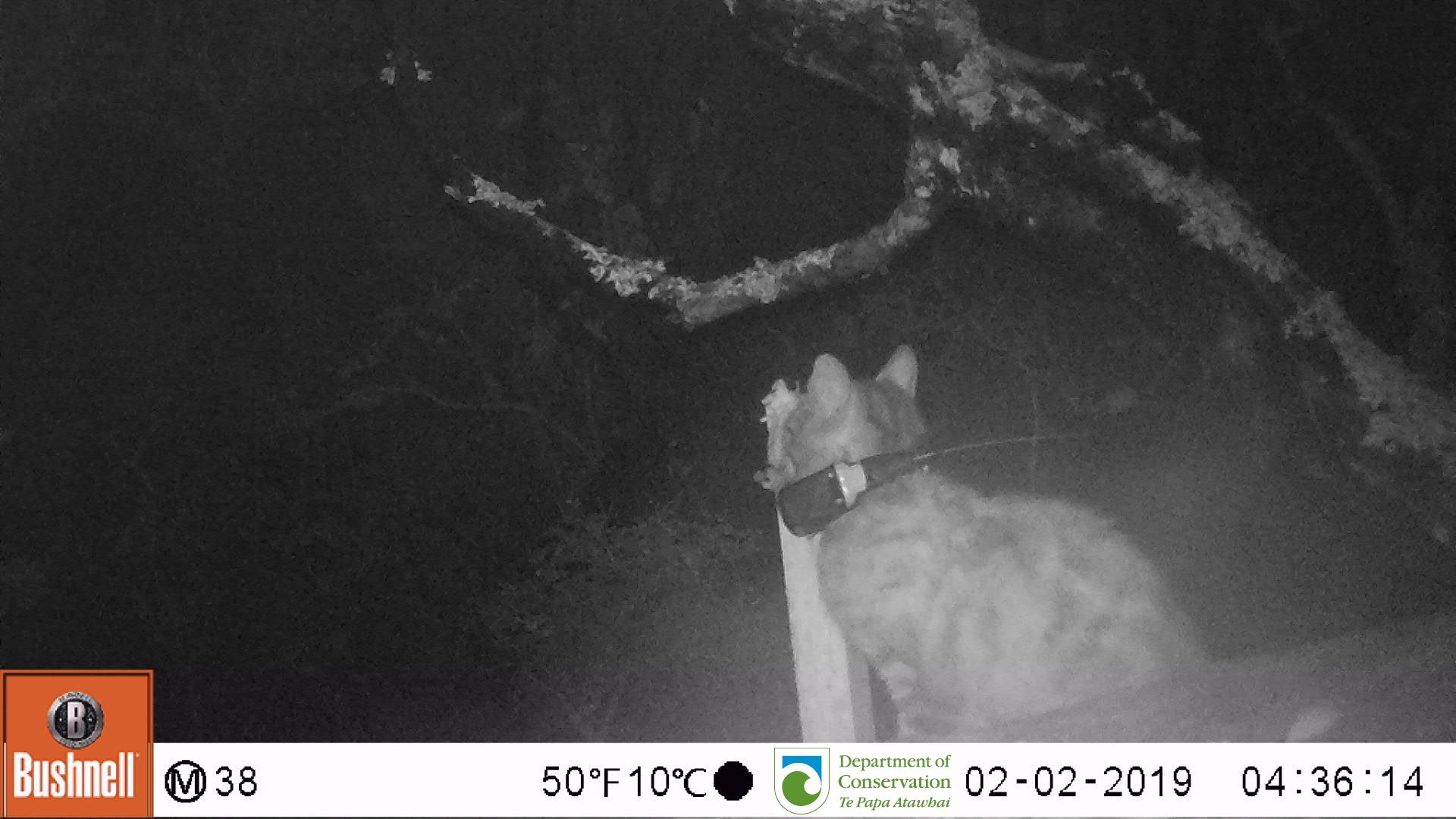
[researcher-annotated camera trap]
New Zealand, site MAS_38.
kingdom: Animalia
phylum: Chordata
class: Mammalia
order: Carnivora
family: Felidae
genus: Felis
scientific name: Felis catus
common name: domestic cat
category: cat